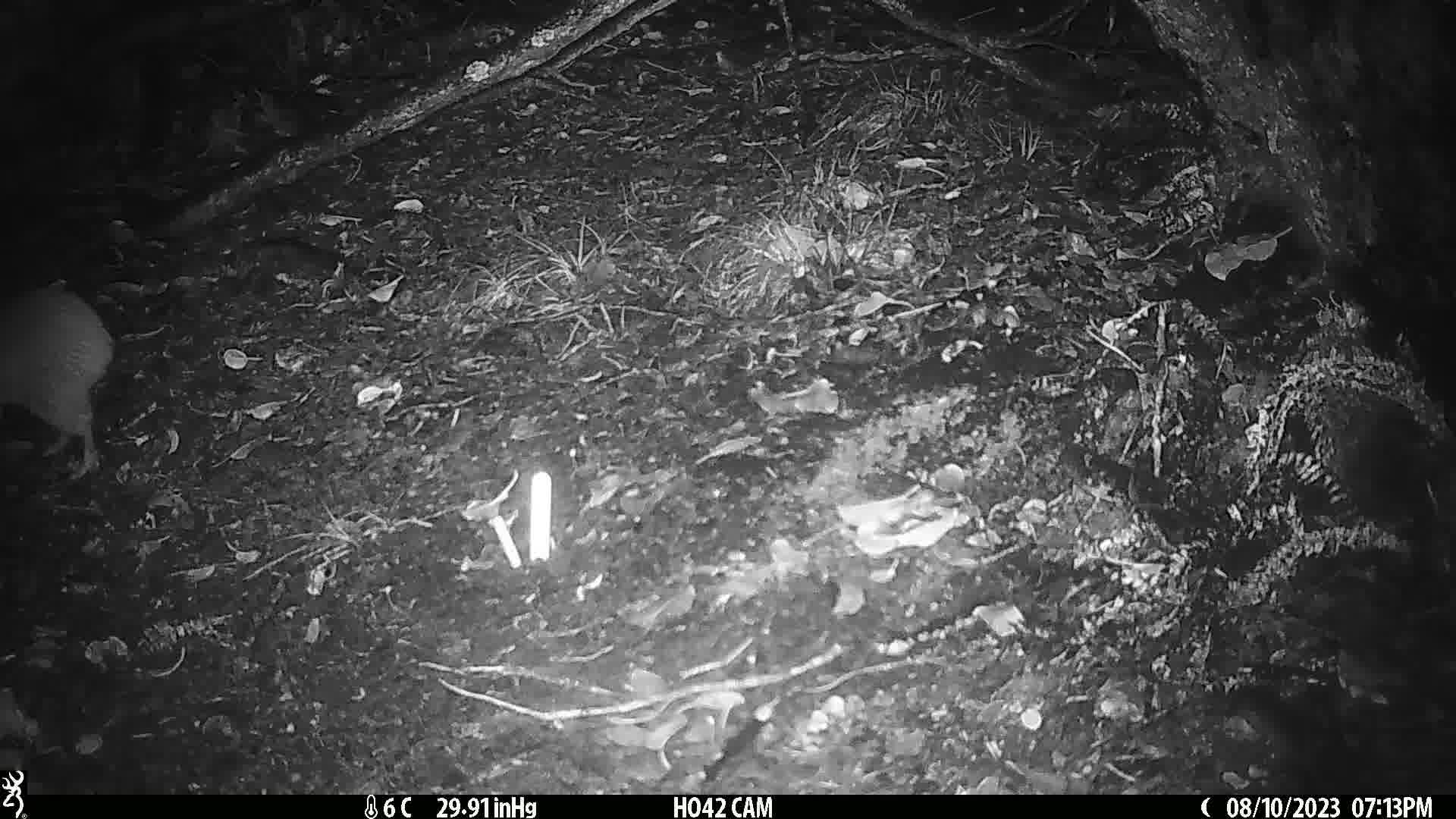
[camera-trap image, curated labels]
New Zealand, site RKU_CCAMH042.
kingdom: Animalia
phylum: Chordata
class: Aves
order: Apterygiformes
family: Apterygidae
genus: Apteryx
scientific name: Apteryx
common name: kiwi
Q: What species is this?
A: Kiwi (Apteryx).